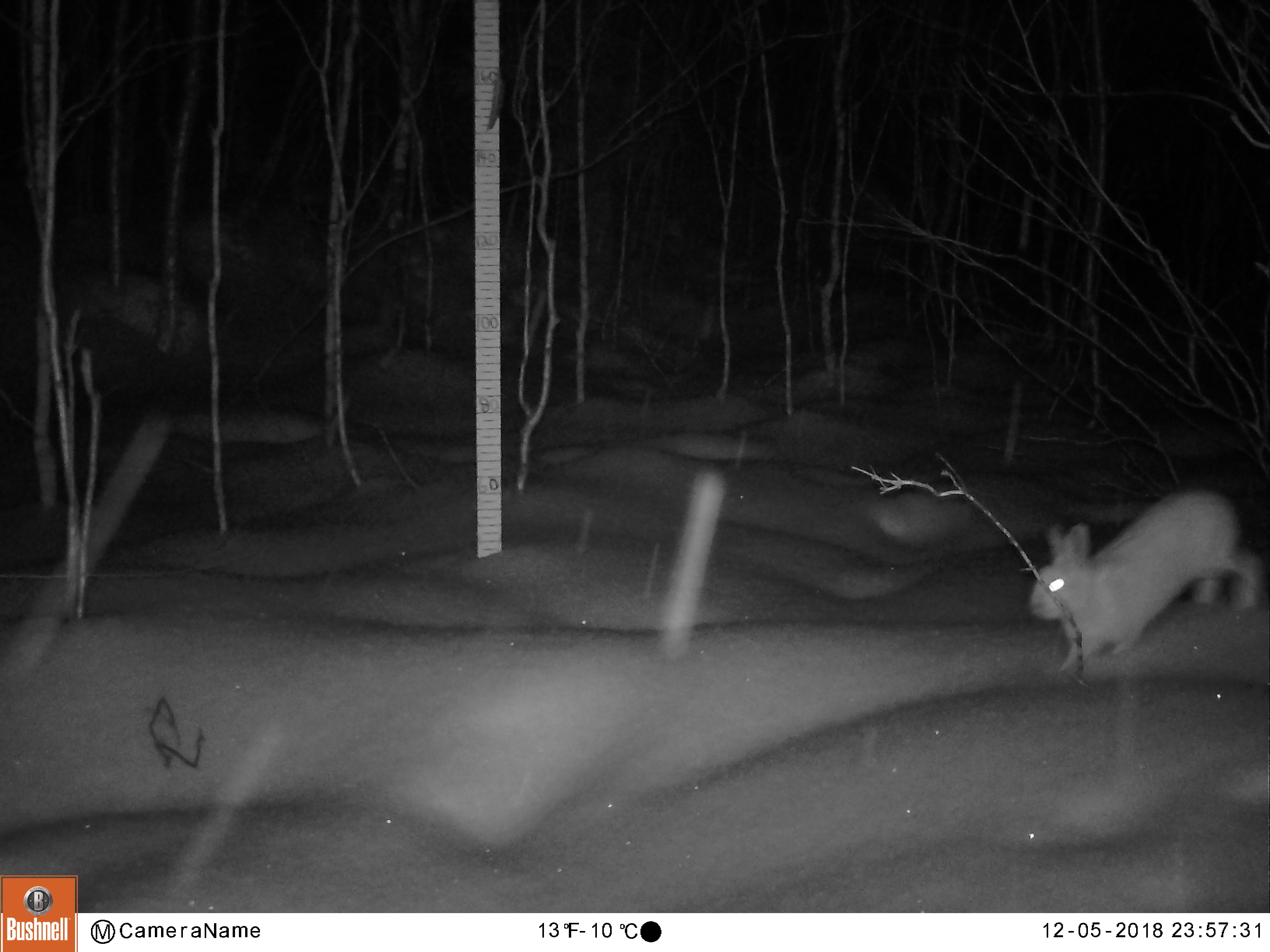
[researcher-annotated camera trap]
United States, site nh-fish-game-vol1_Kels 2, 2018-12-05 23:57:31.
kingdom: Animalia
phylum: Chordata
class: Mammalia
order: Lagomorpha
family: Leporidae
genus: Lepus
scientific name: Lepus americanus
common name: snowshoe hare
Snowshoe hare (Lepus americanus).